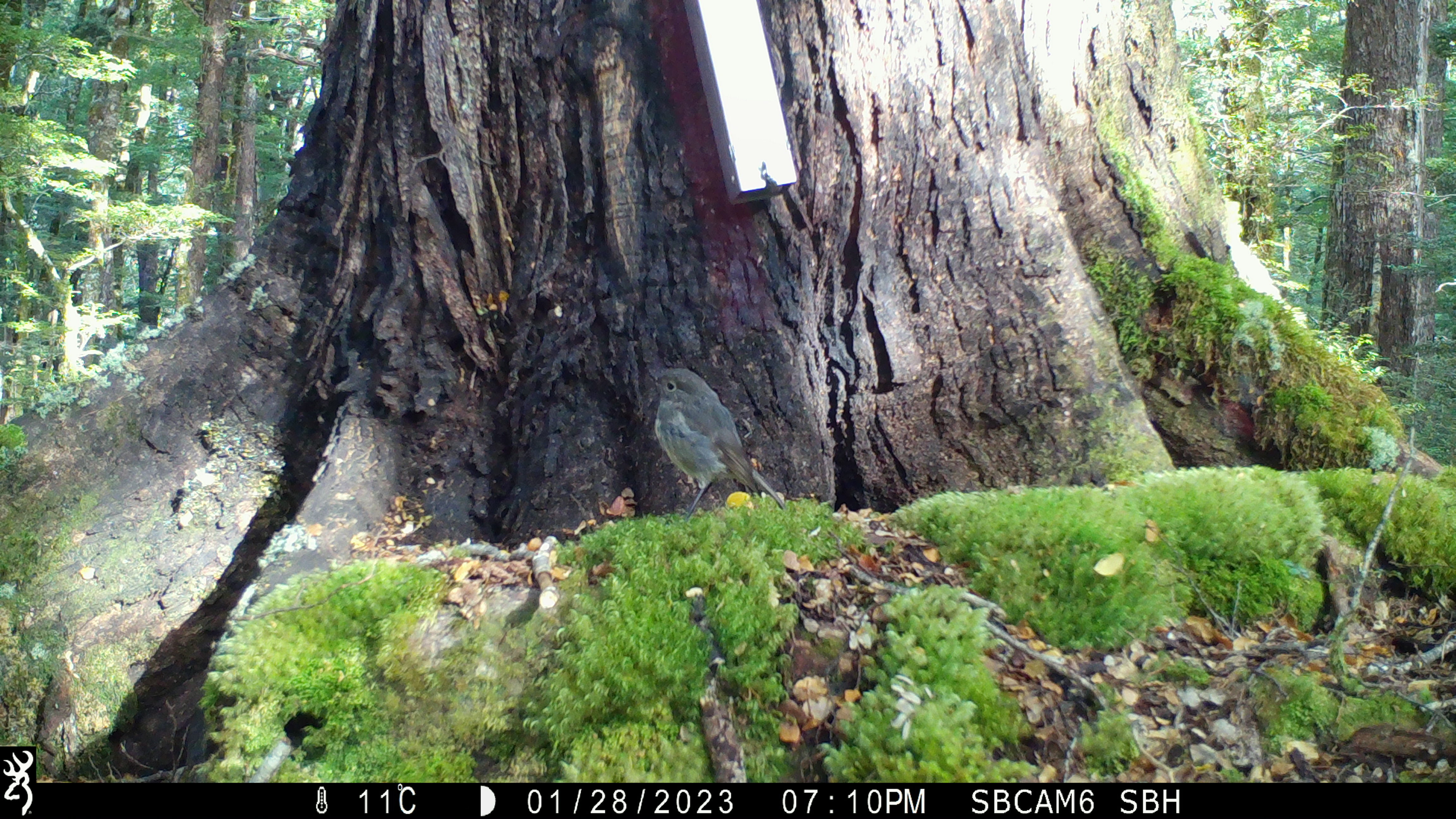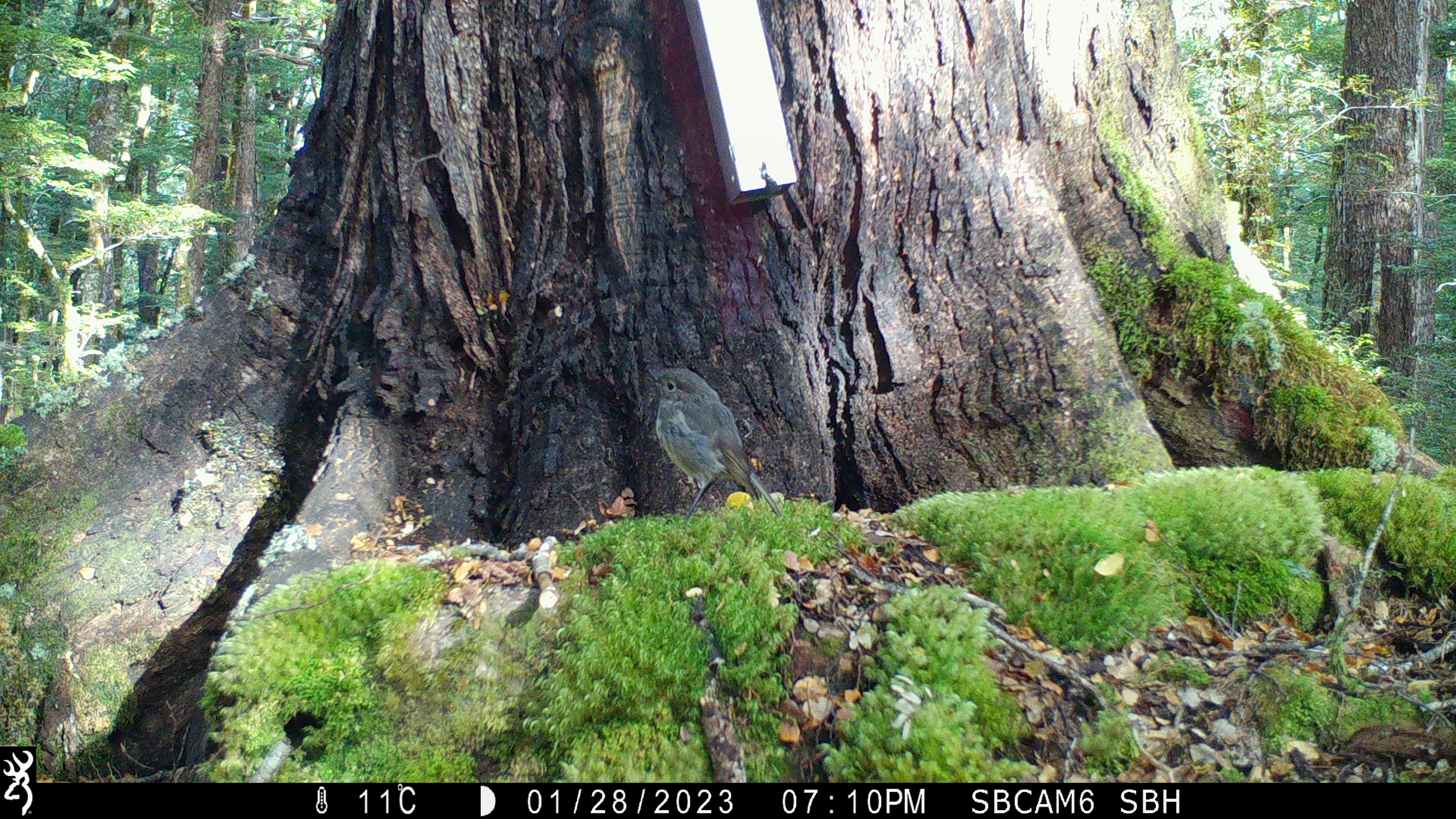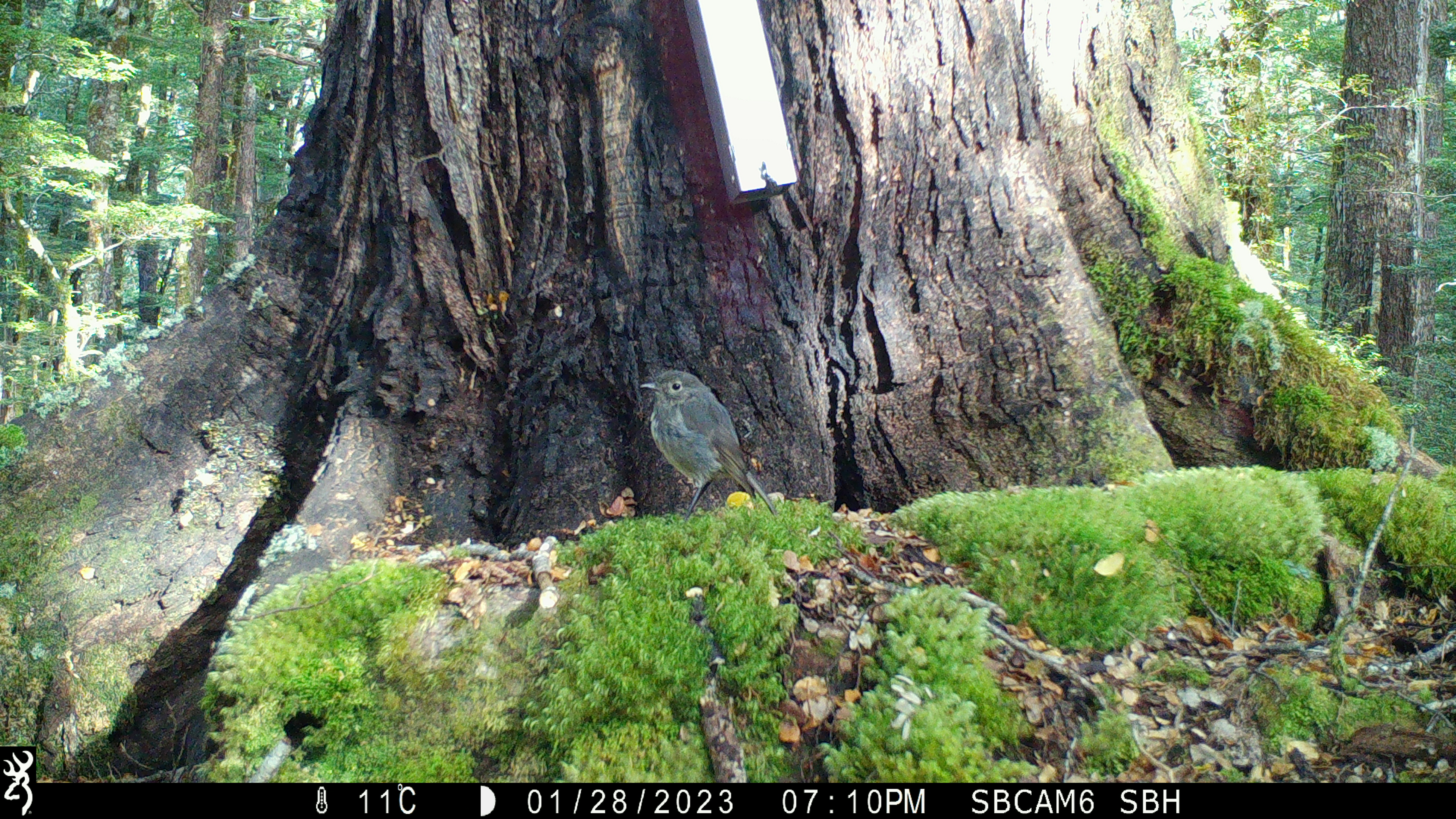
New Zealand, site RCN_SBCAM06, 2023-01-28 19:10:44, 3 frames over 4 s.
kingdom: Animalia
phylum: Chordata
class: Aves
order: Passeriformes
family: Petroicidae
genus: Petroica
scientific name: Petroica australis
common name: new zealand robin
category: robin